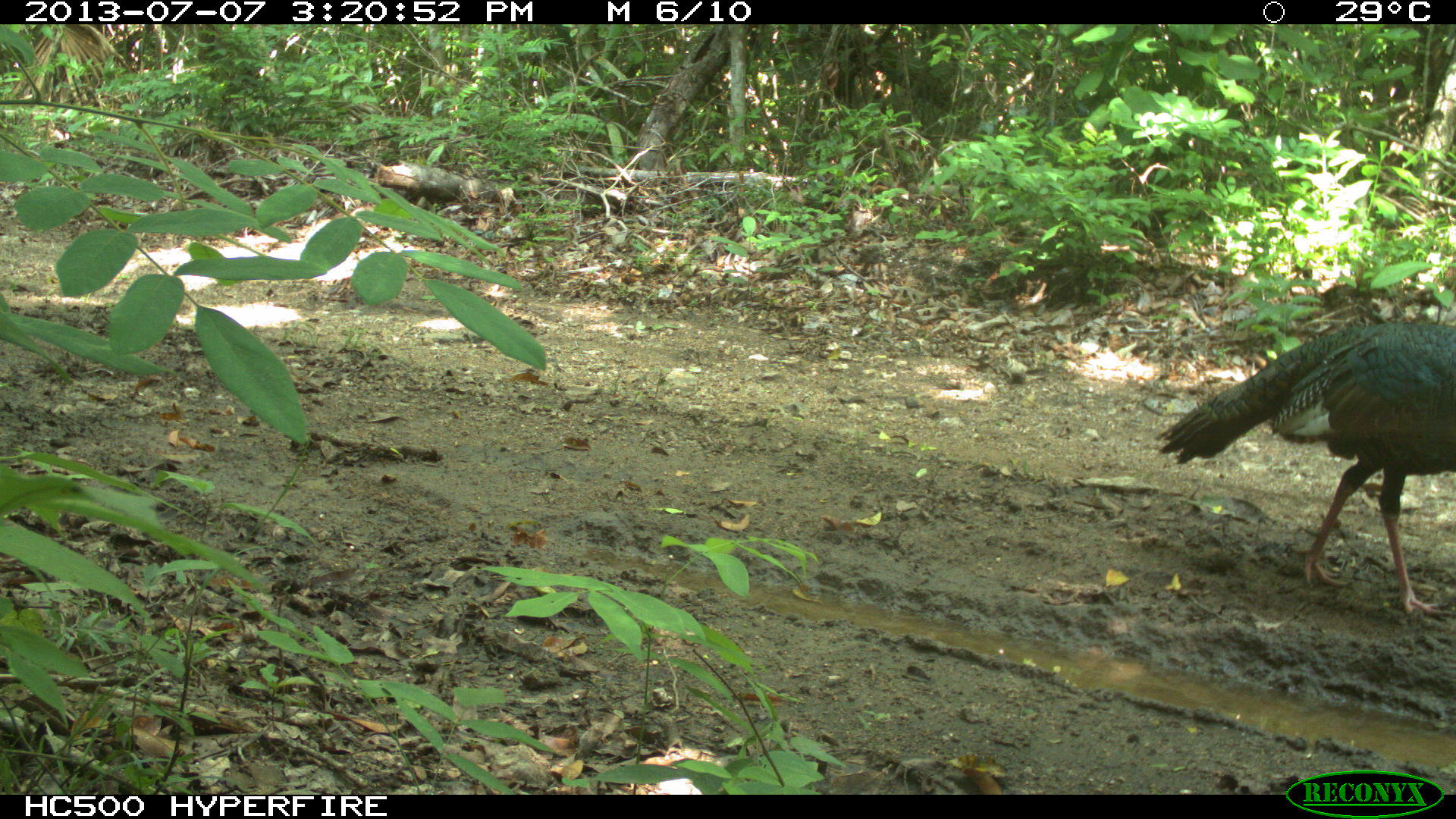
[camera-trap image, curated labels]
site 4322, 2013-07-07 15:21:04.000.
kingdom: Animalia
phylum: Chordata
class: Aves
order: Galliformes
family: Phasianidae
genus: Meleagris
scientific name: Meleagris ocellata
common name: ocellated turkey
Meleagris ocellata (ocellated turkey), count 1, sex male.